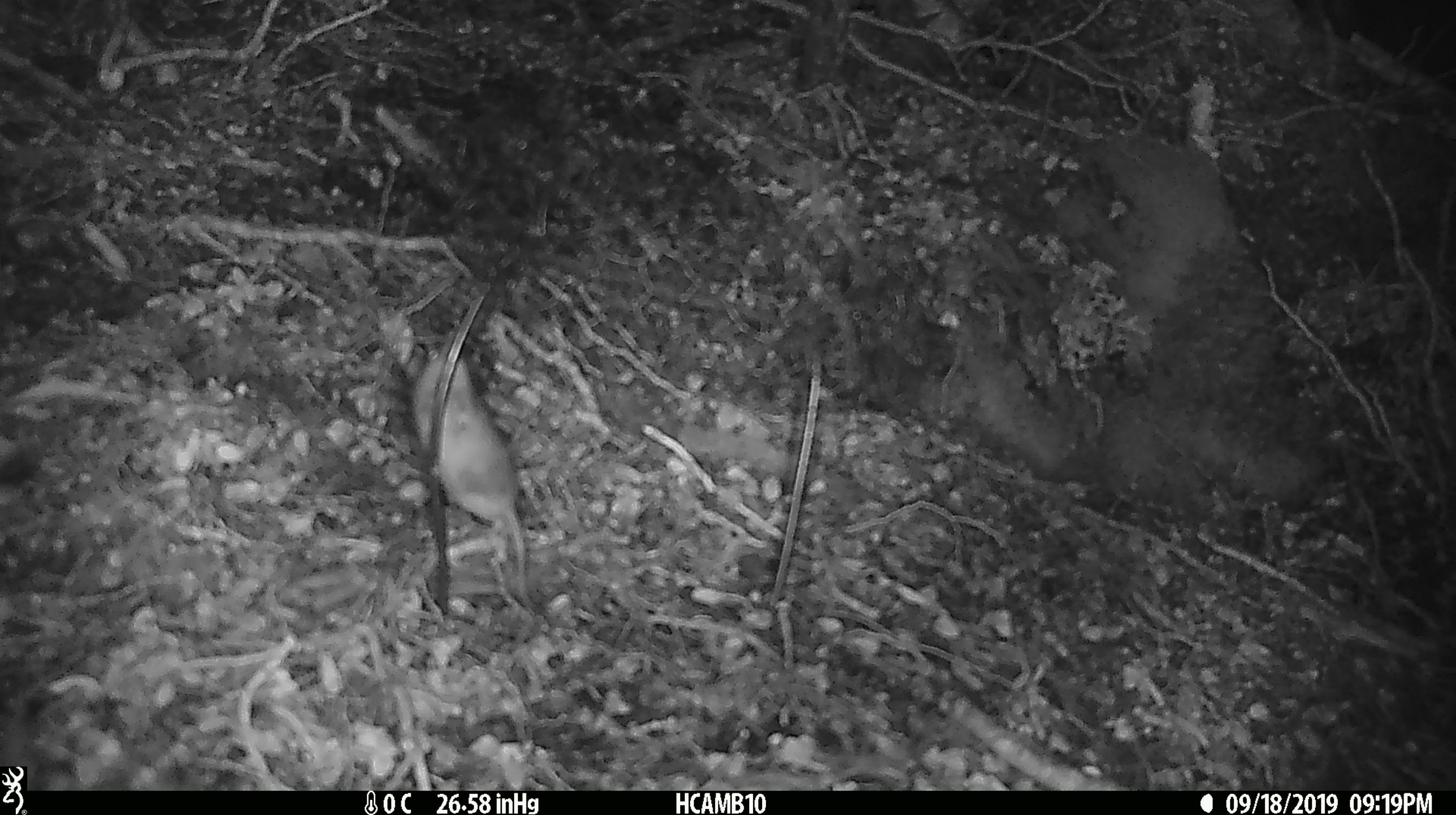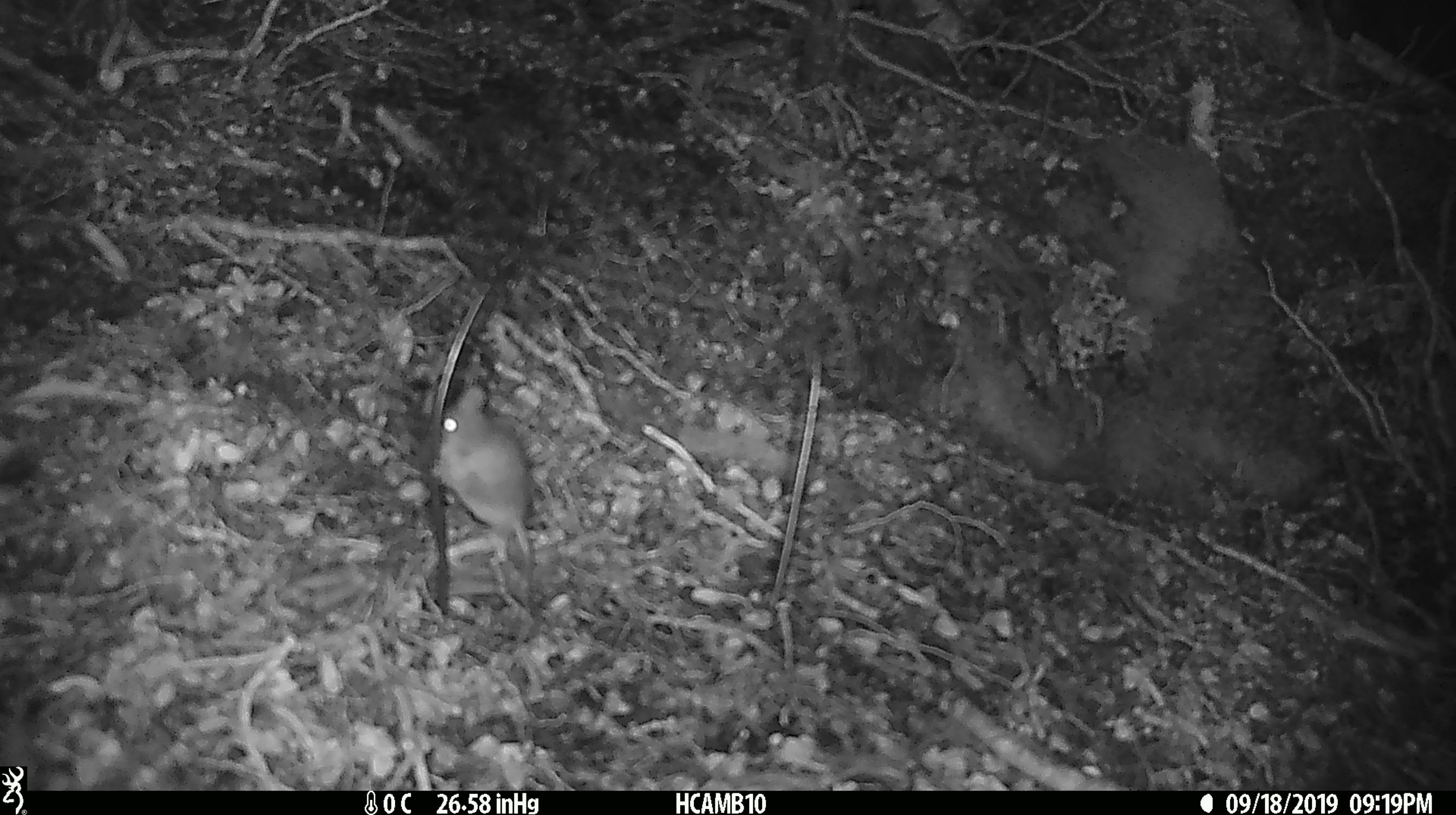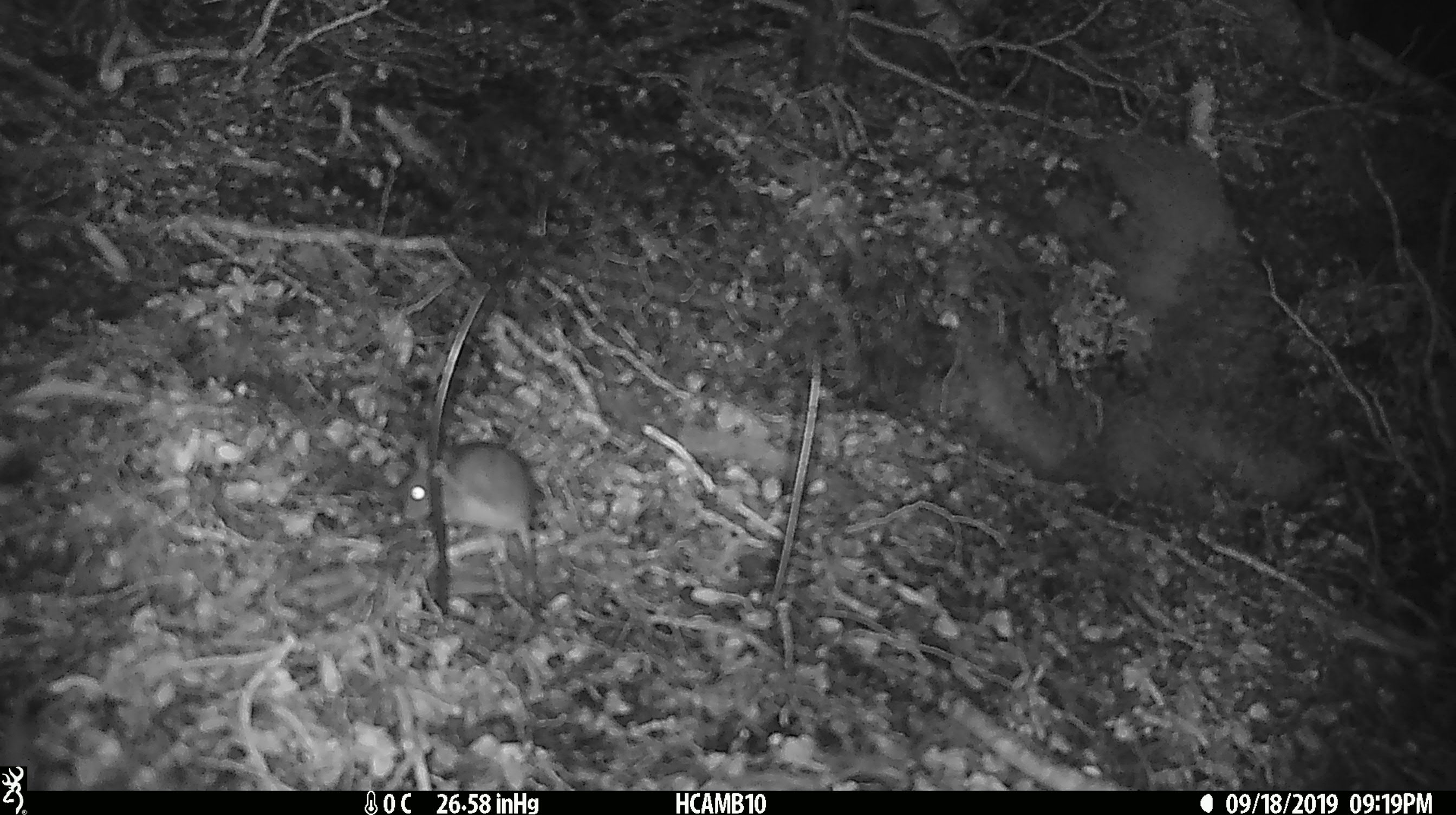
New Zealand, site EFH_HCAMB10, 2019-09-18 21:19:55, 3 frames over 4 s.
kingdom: Animalia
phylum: Chordata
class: Mammalia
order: Rodentia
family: Muridae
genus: Mus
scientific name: Mus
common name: mouse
Mouse (Mus).